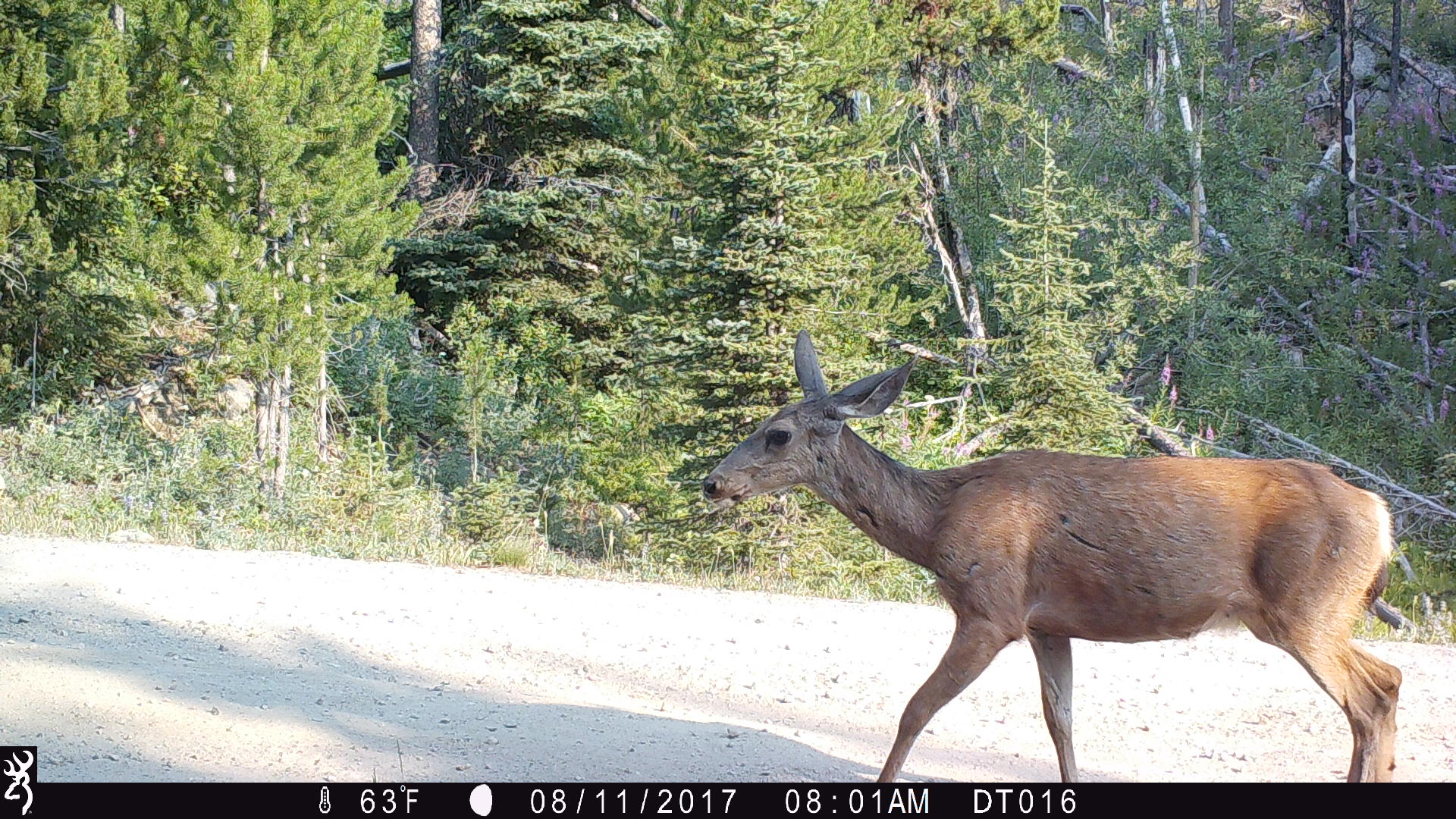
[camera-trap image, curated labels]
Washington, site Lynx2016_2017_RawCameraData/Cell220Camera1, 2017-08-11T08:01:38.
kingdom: Animalia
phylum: Chordata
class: Mammalia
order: Artiodactyla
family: Cervidae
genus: Odocoileus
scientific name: Odocoileus hemionus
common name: mule deer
Odocoileus hemionus (mule deer). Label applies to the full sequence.